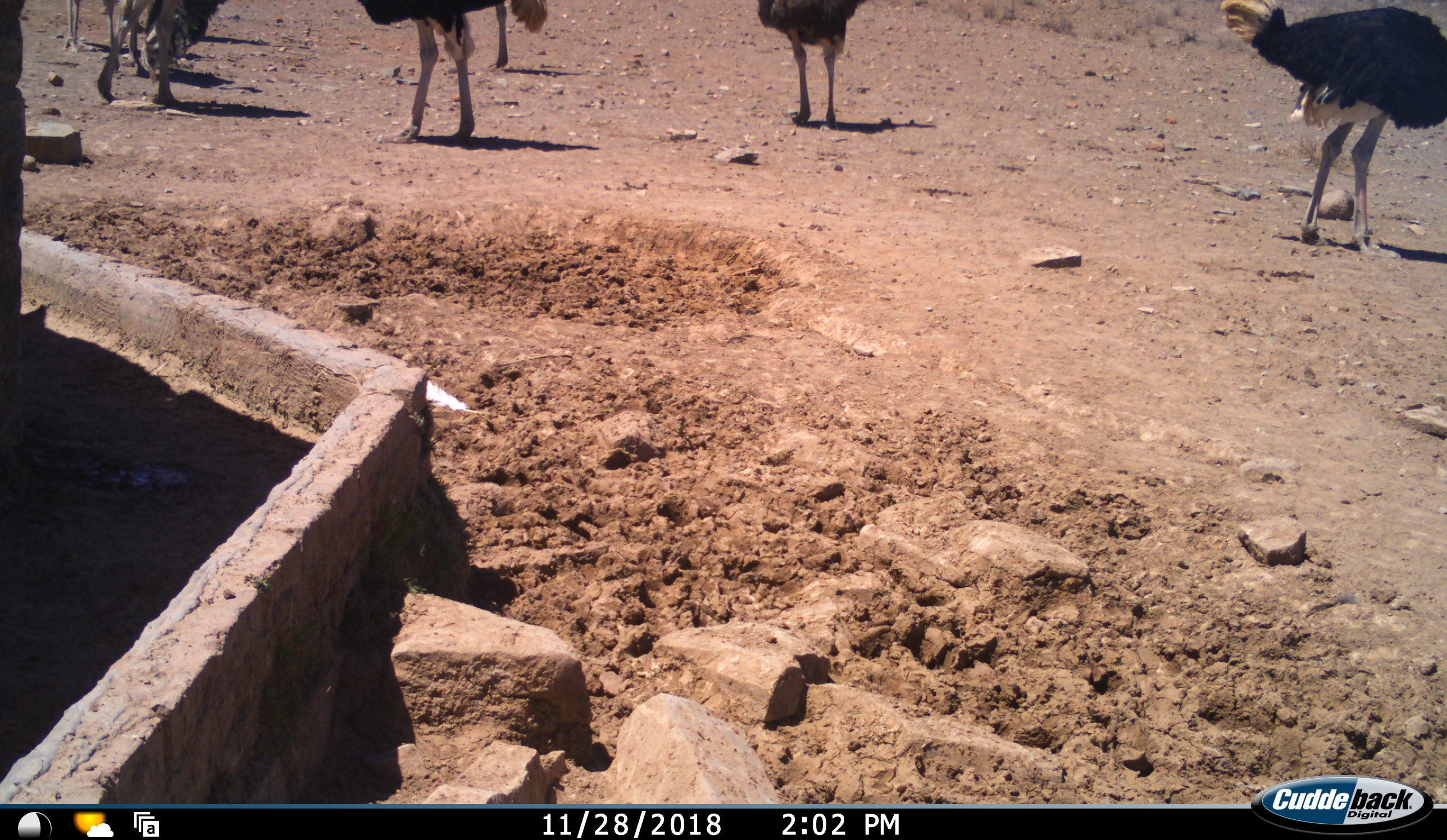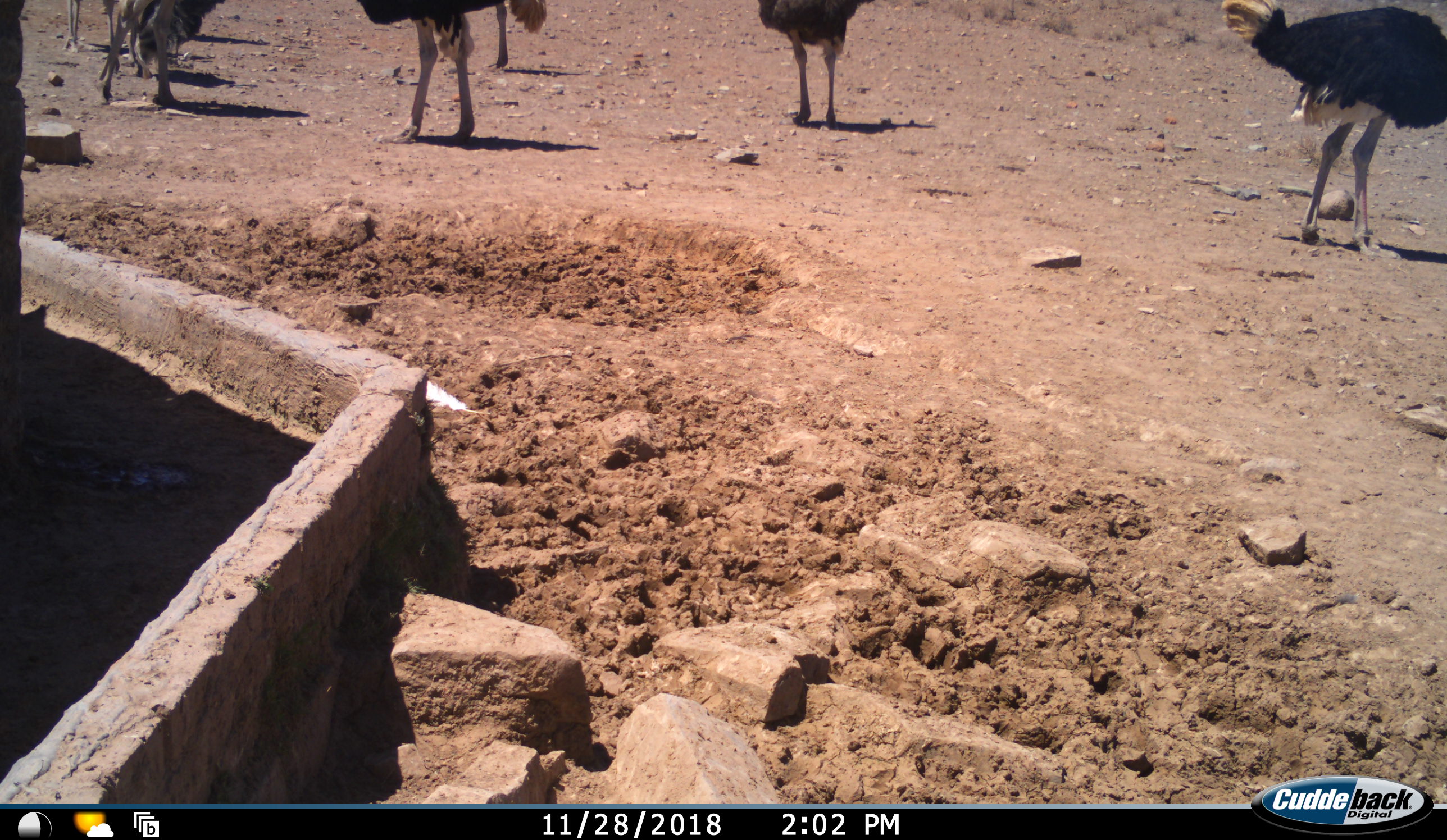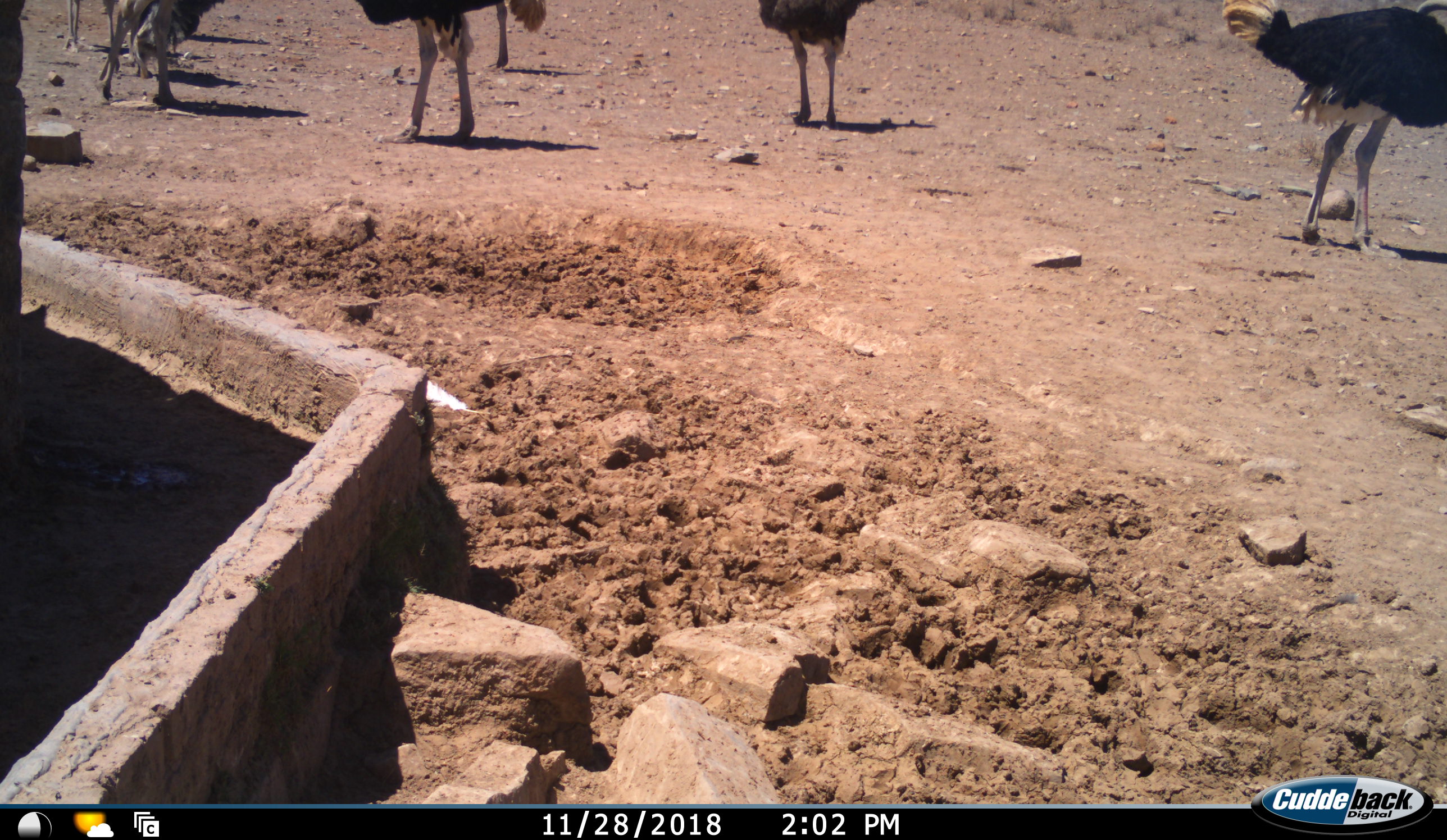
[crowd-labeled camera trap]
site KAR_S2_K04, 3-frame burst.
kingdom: Animalia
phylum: Chordata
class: Aves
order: Struthioniformes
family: Struthionidae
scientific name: Struthionidae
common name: ostrich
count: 7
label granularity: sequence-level